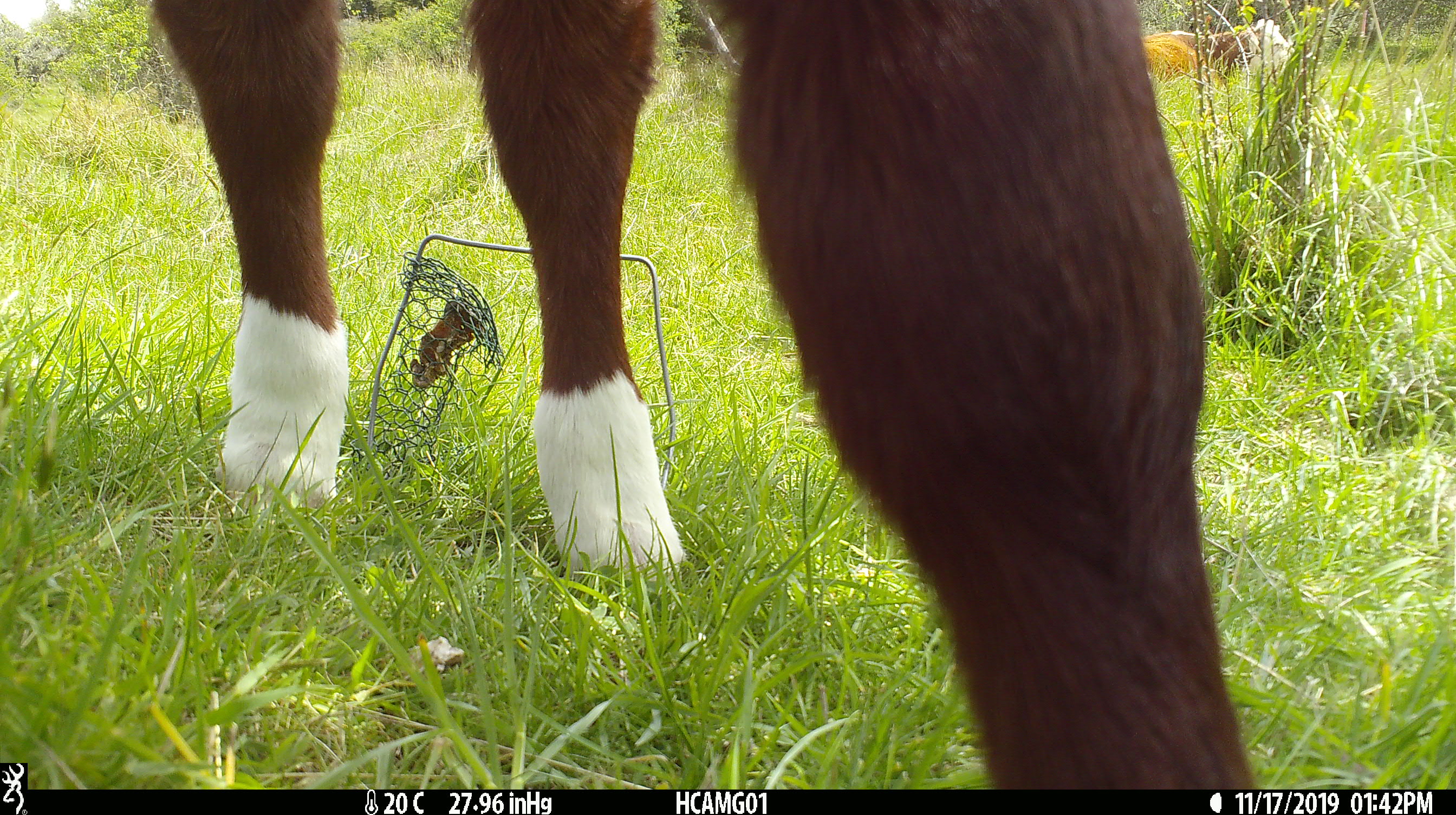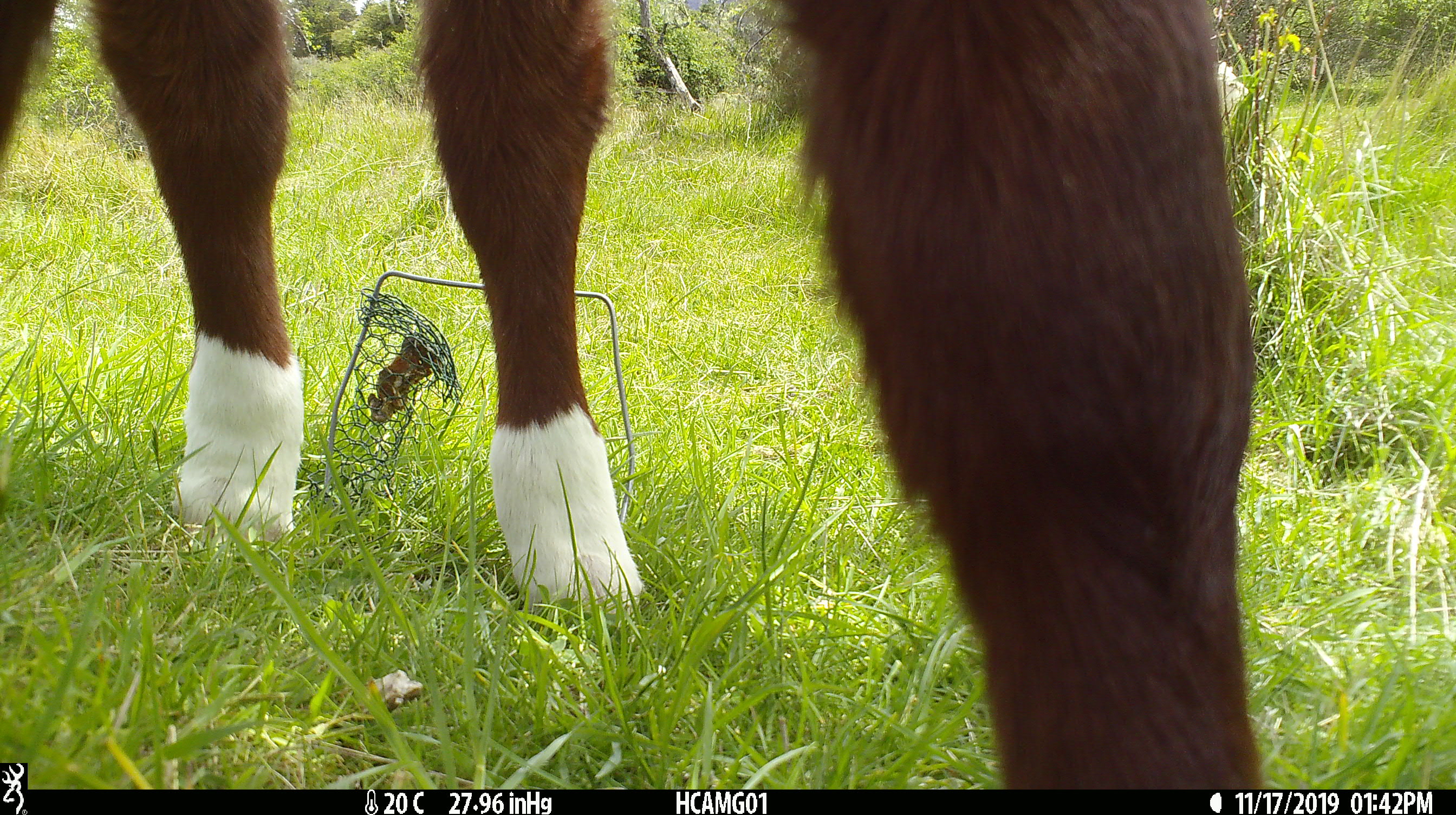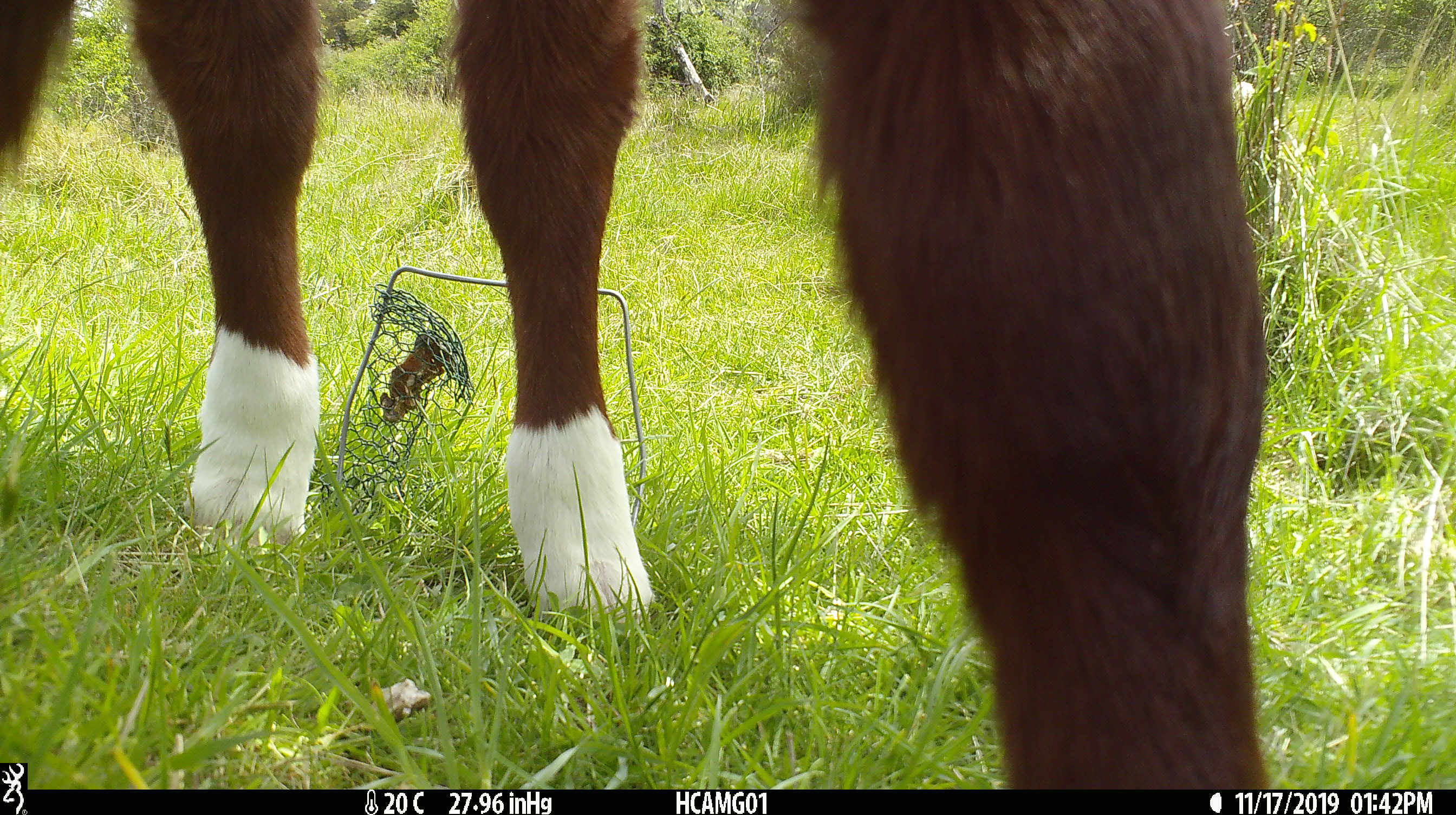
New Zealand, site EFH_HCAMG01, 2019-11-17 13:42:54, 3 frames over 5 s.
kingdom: Animalia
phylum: Chordata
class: Mammalia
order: Artiodactyla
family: Bovidae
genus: Bos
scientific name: Bos taurus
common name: domestic cow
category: cow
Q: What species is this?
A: Cow (domestic cow) (Bos taurus).